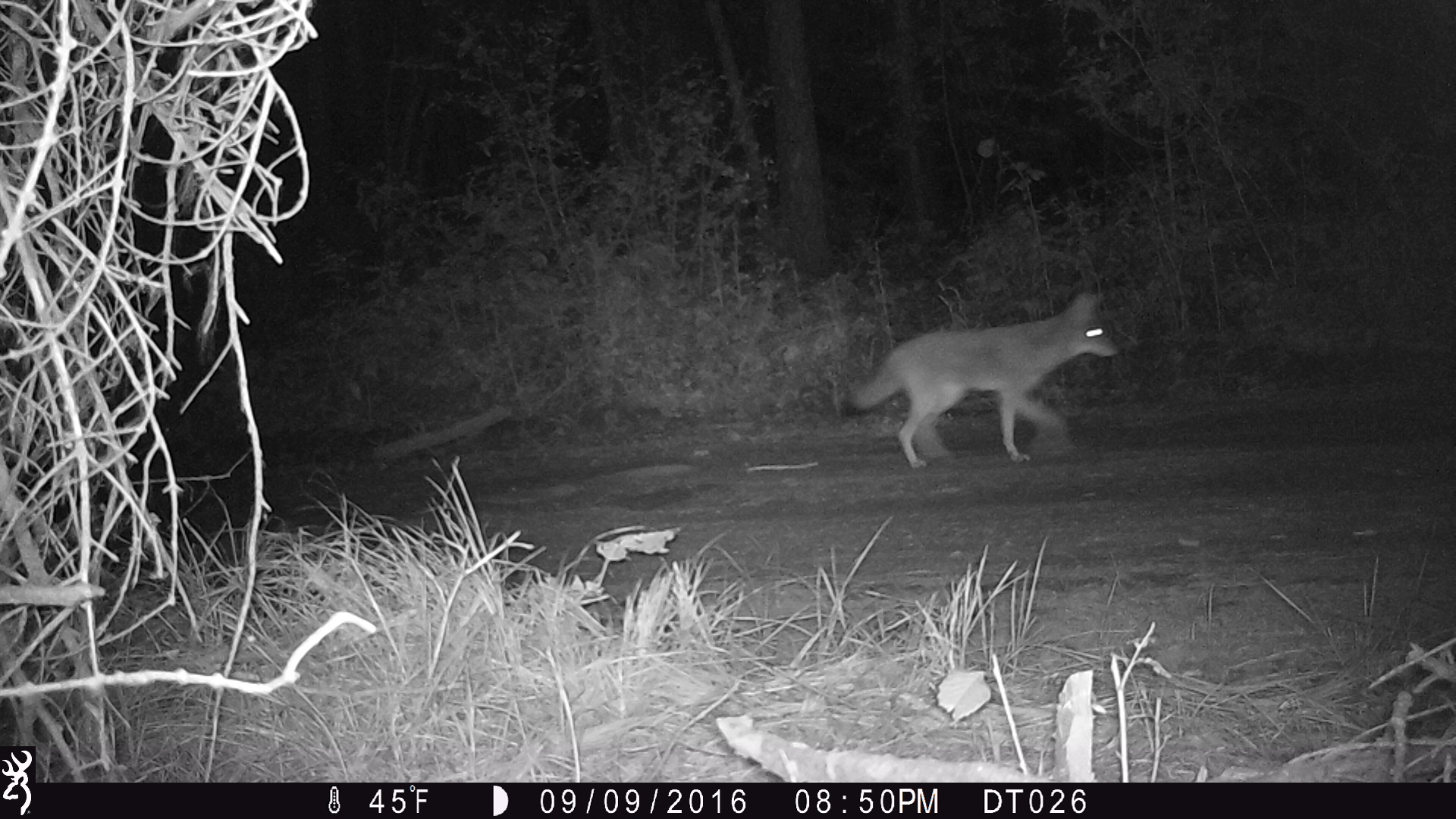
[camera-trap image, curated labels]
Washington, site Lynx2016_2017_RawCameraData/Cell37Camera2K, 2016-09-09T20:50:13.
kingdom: Animalia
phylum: Chordata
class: Mammalia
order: Carnivora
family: Canidae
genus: Canis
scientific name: Canis latrans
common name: coyote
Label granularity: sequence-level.